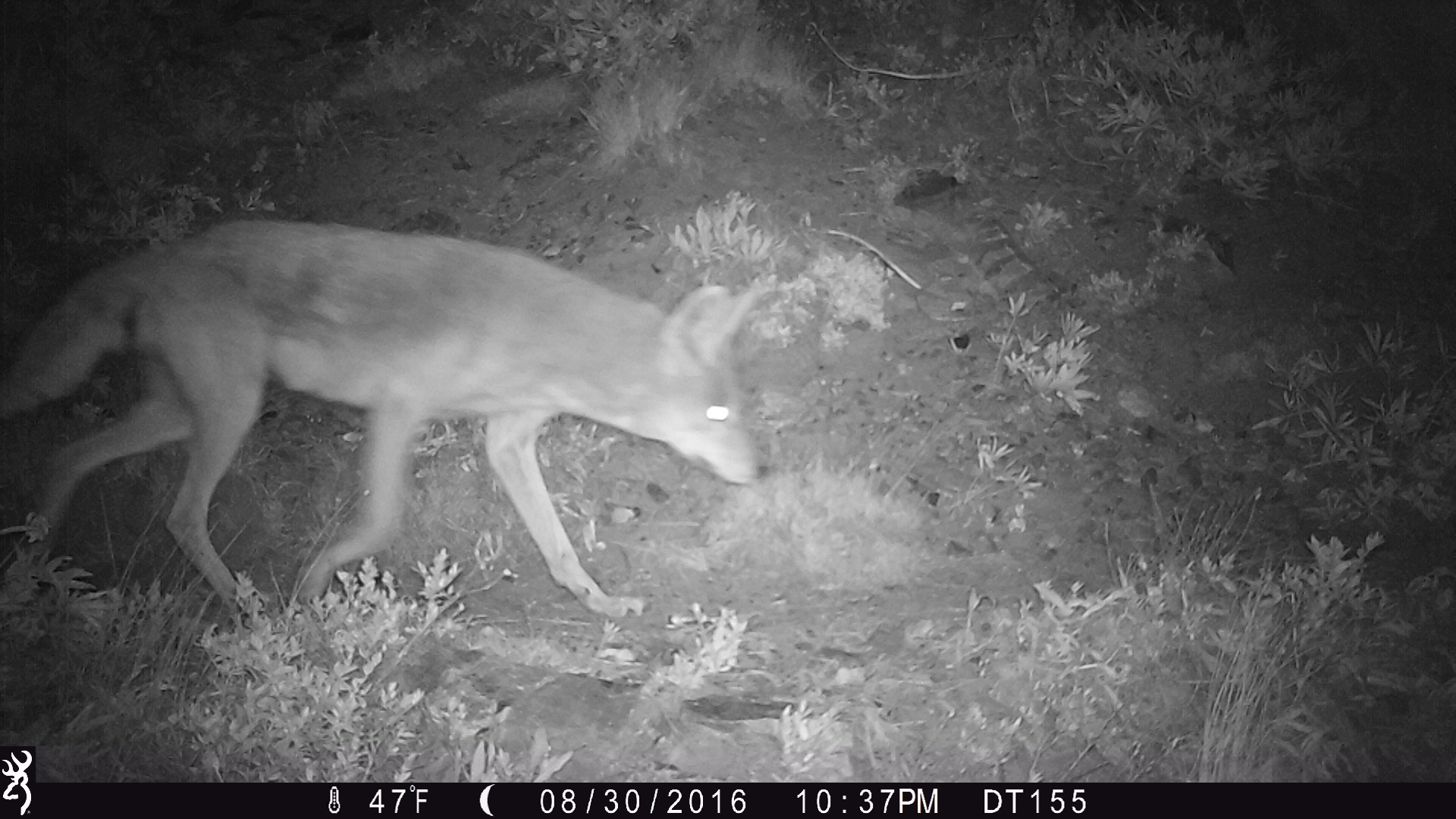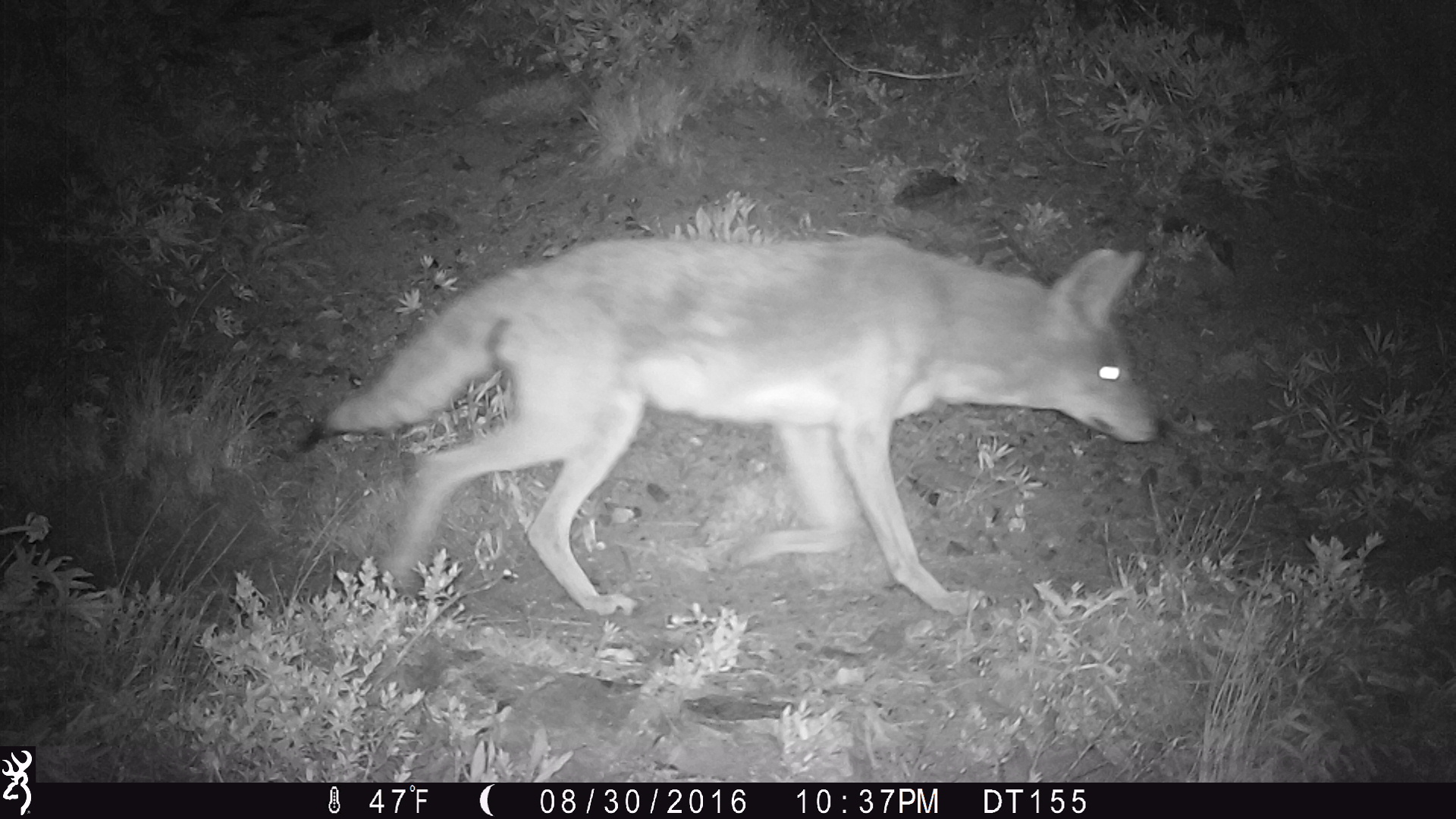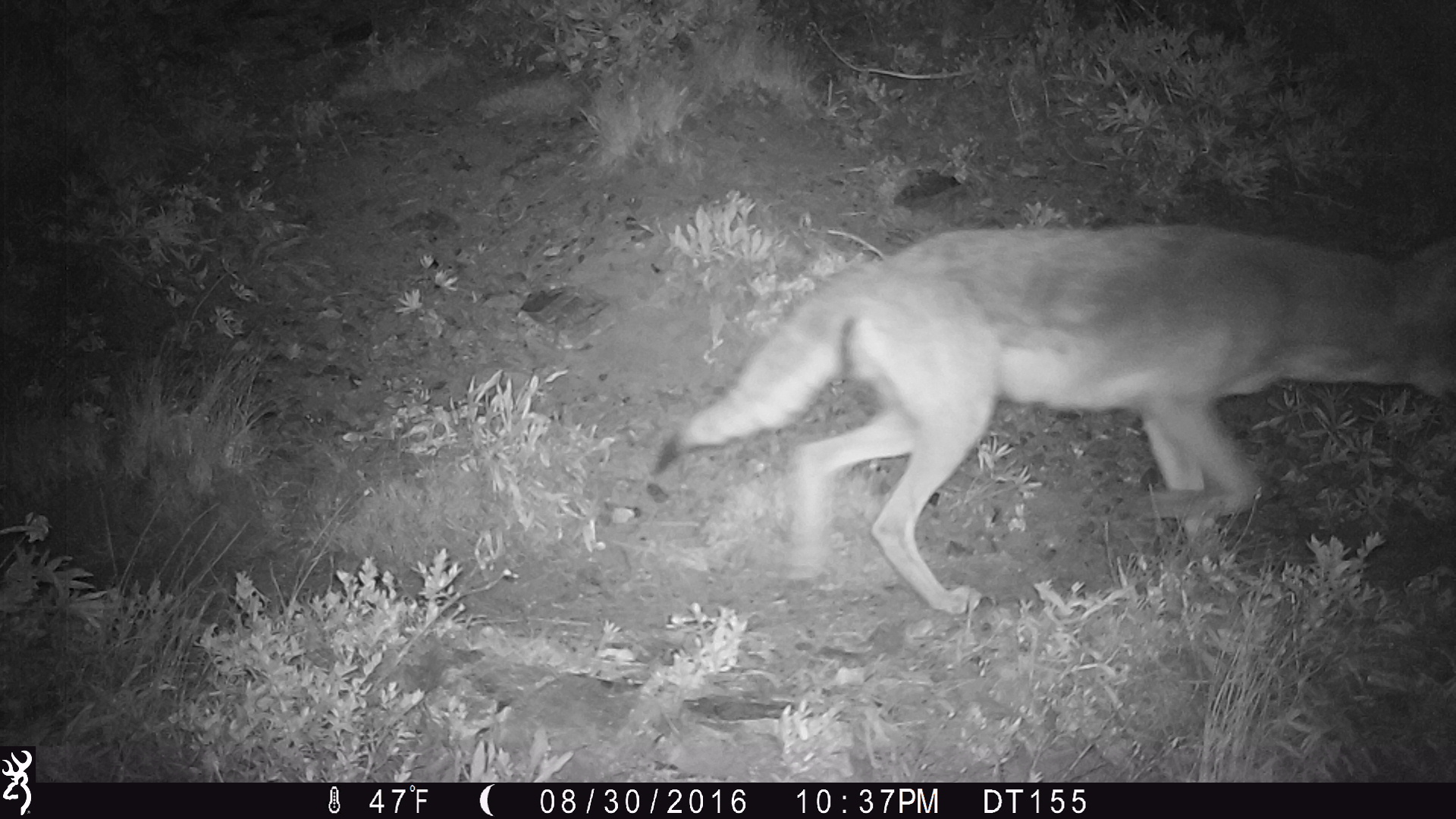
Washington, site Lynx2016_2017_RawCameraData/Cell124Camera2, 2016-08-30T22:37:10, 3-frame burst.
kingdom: Animalia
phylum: Chordata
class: Mammalia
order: Carnivora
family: Canidae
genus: Canis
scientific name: Canis latrans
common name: coyote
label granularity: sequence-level